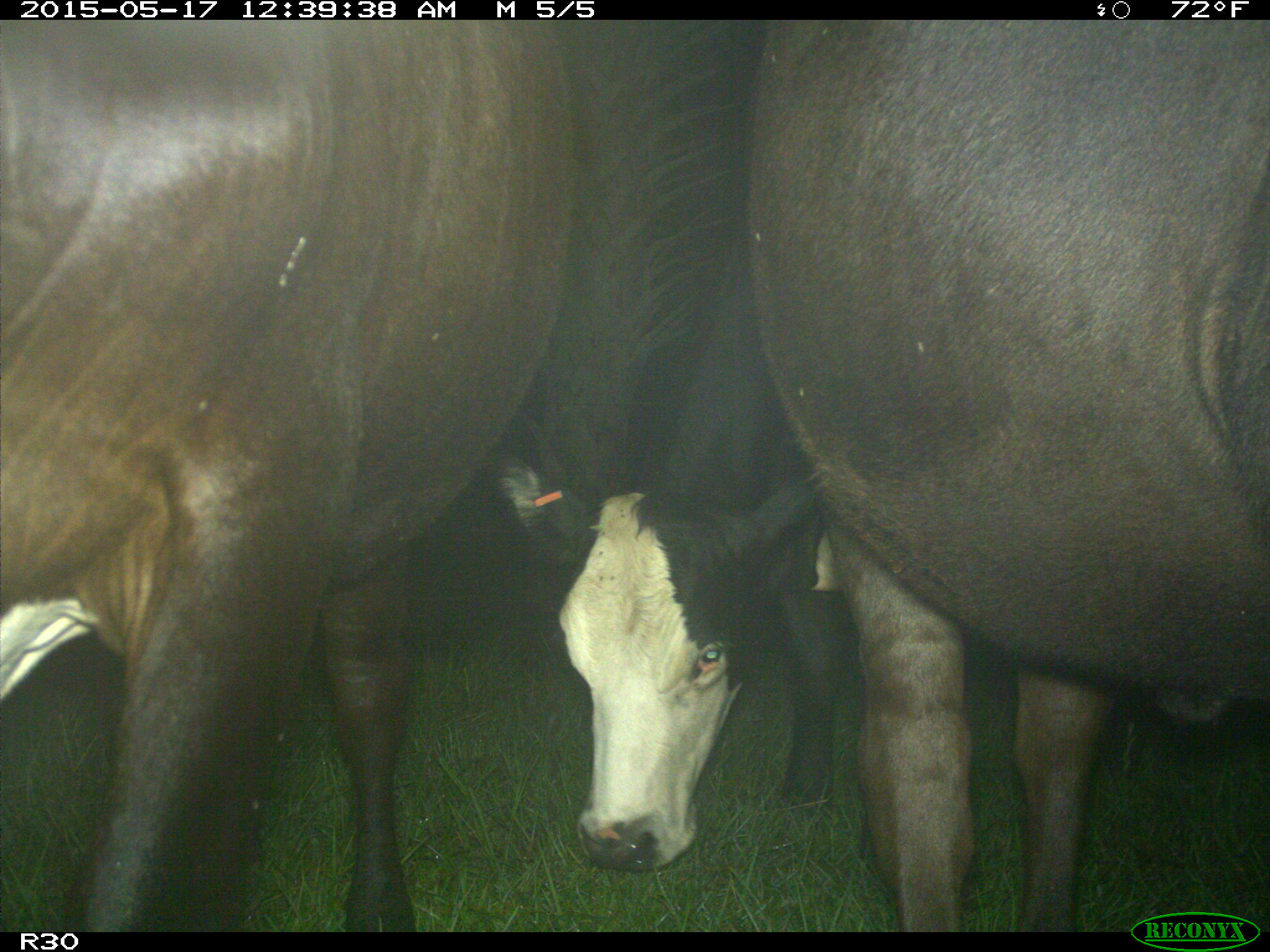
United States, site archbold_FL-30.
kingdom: Animalia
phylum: Chordata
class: Mammalia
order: Artiodactyla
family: Bovidae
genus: Bos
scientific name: Bos taurus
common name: domestic cow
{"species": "Bos taurus (domestic cow)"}